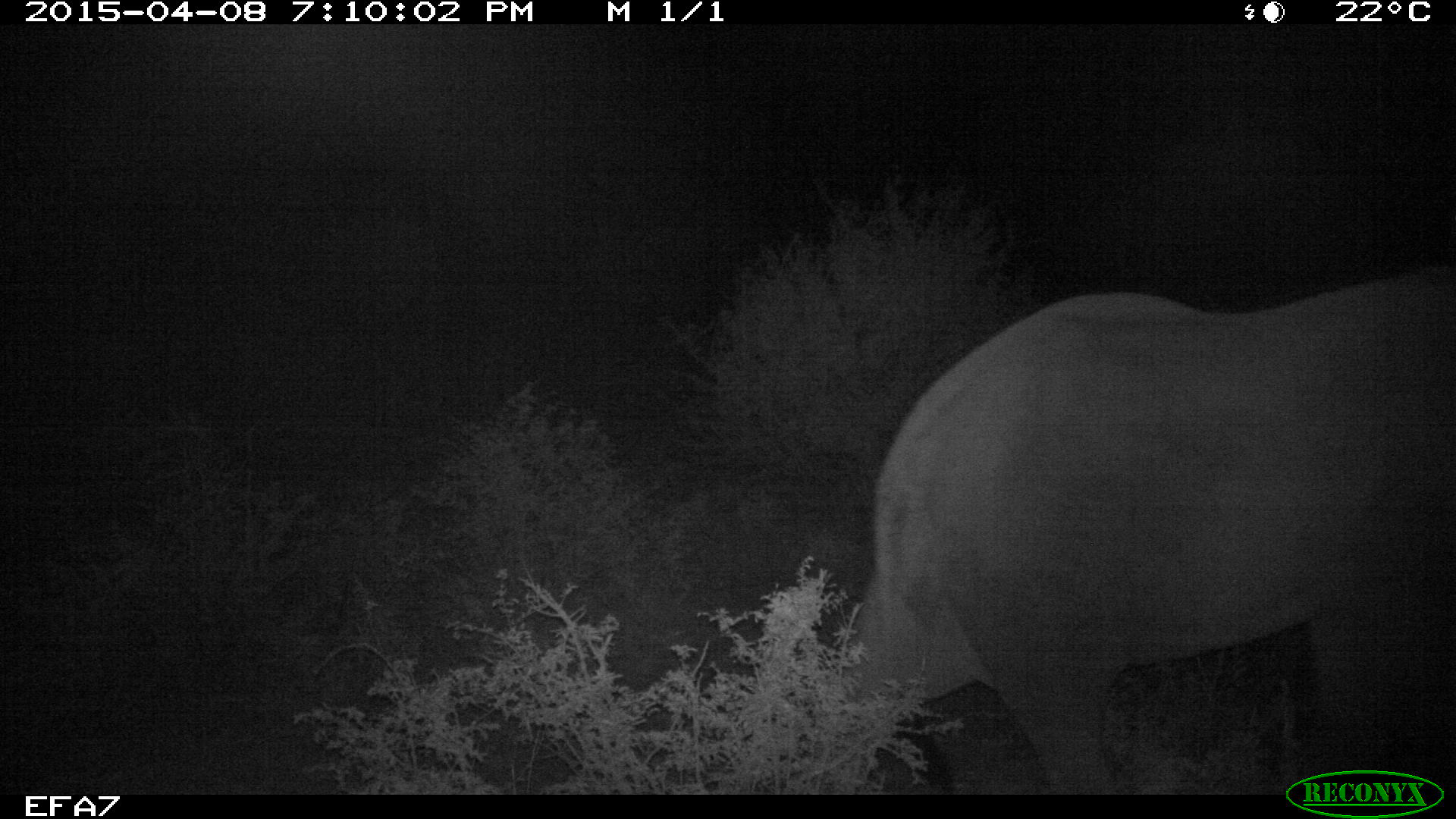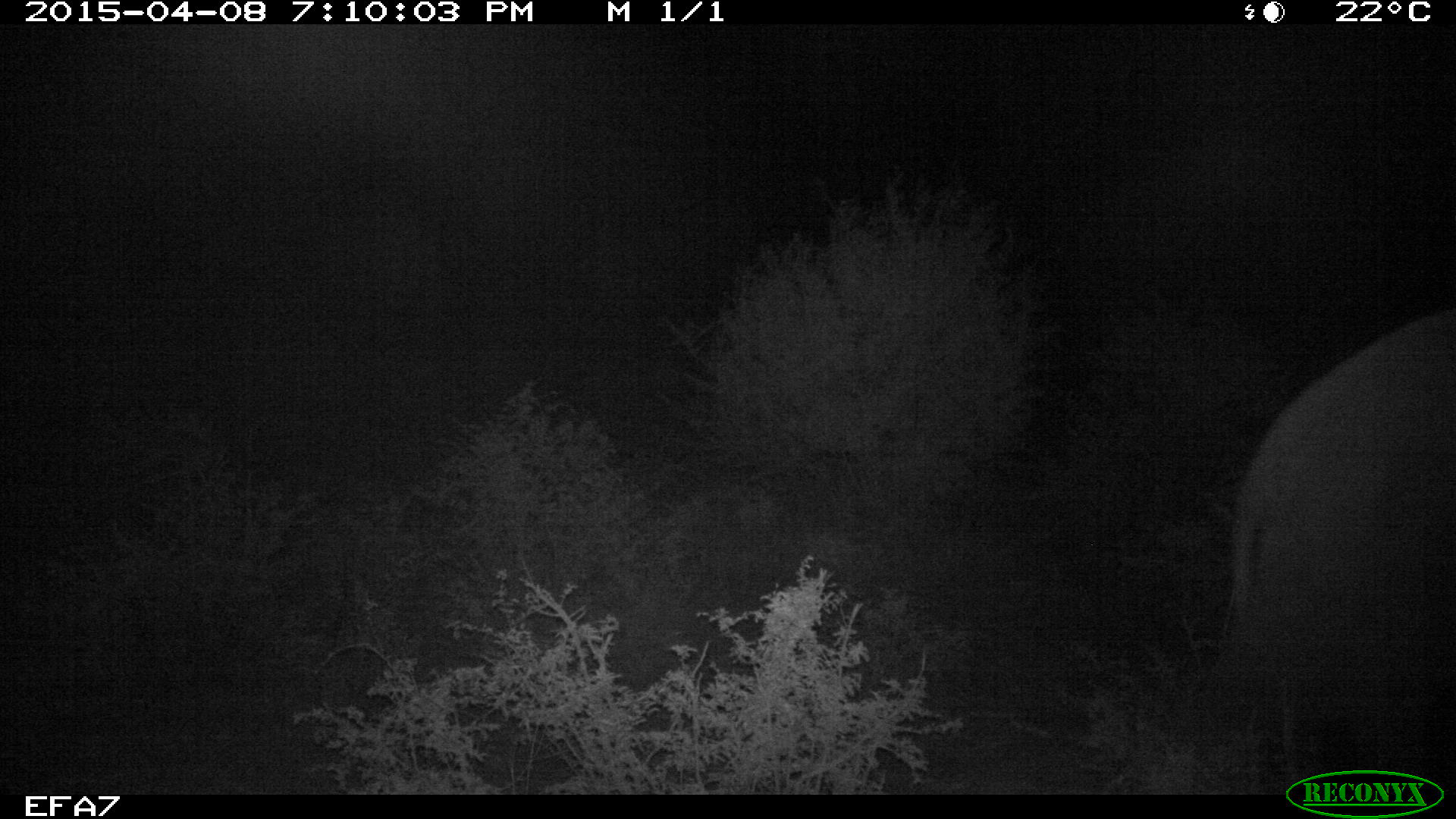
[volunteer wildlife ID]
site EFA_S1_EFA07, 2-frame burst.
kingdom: Animalia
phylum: Chordata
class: Mammalia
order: Proboscidea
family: Elephantidae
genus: Loxodonta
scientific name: Loxodonta africana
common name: african bush elephant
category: elephant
Elephant (african bush elephant) (Loxodonta africana), count 1. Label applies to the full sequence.